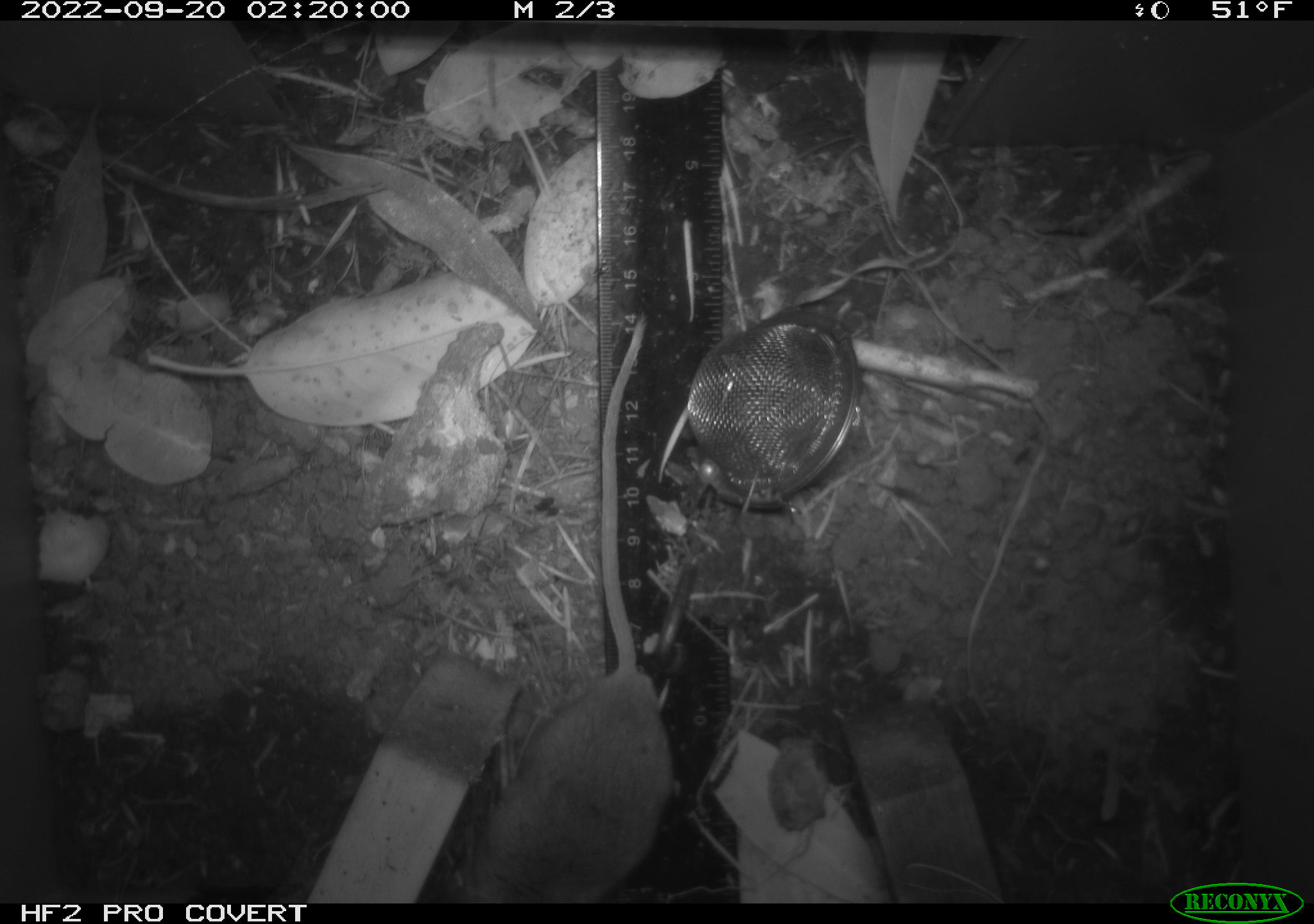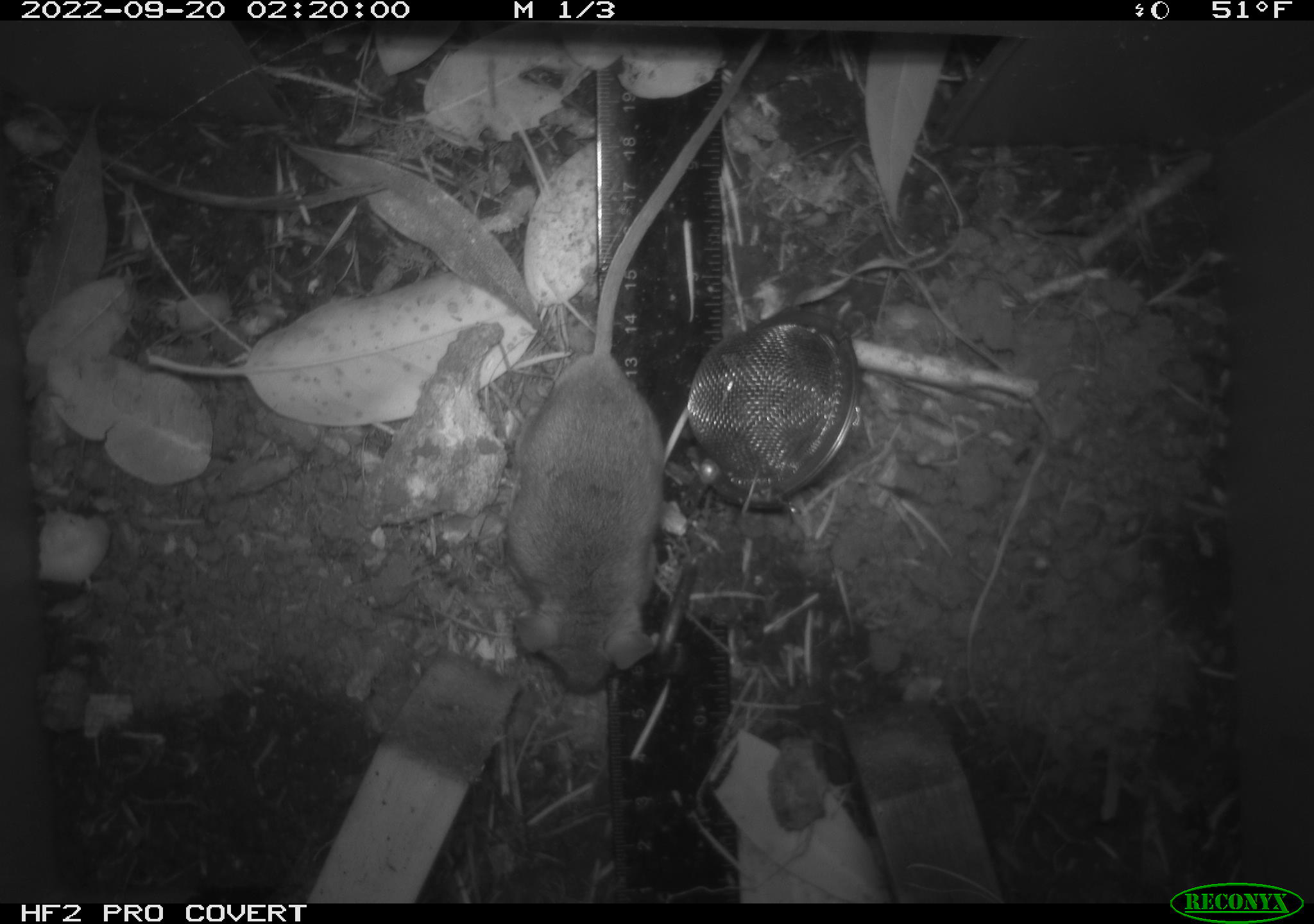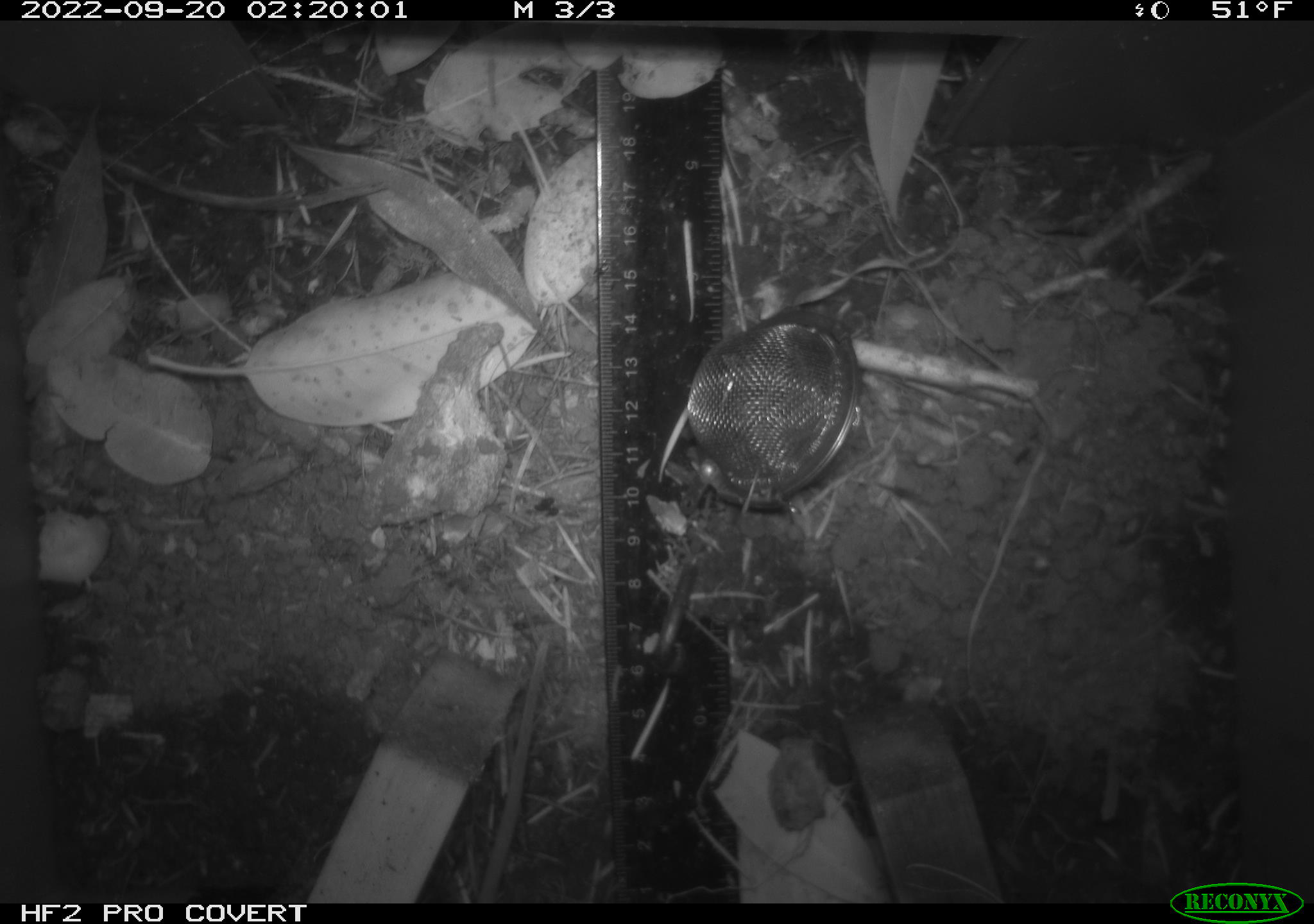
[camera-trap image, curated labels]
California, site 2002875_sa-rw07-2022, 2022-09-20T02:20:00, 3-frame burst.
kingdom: Animalia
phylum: Chordata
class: Mammalia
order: Rodentia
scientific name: Rodentia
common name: mouse species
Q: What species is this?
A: Mouse species (Rodentia).